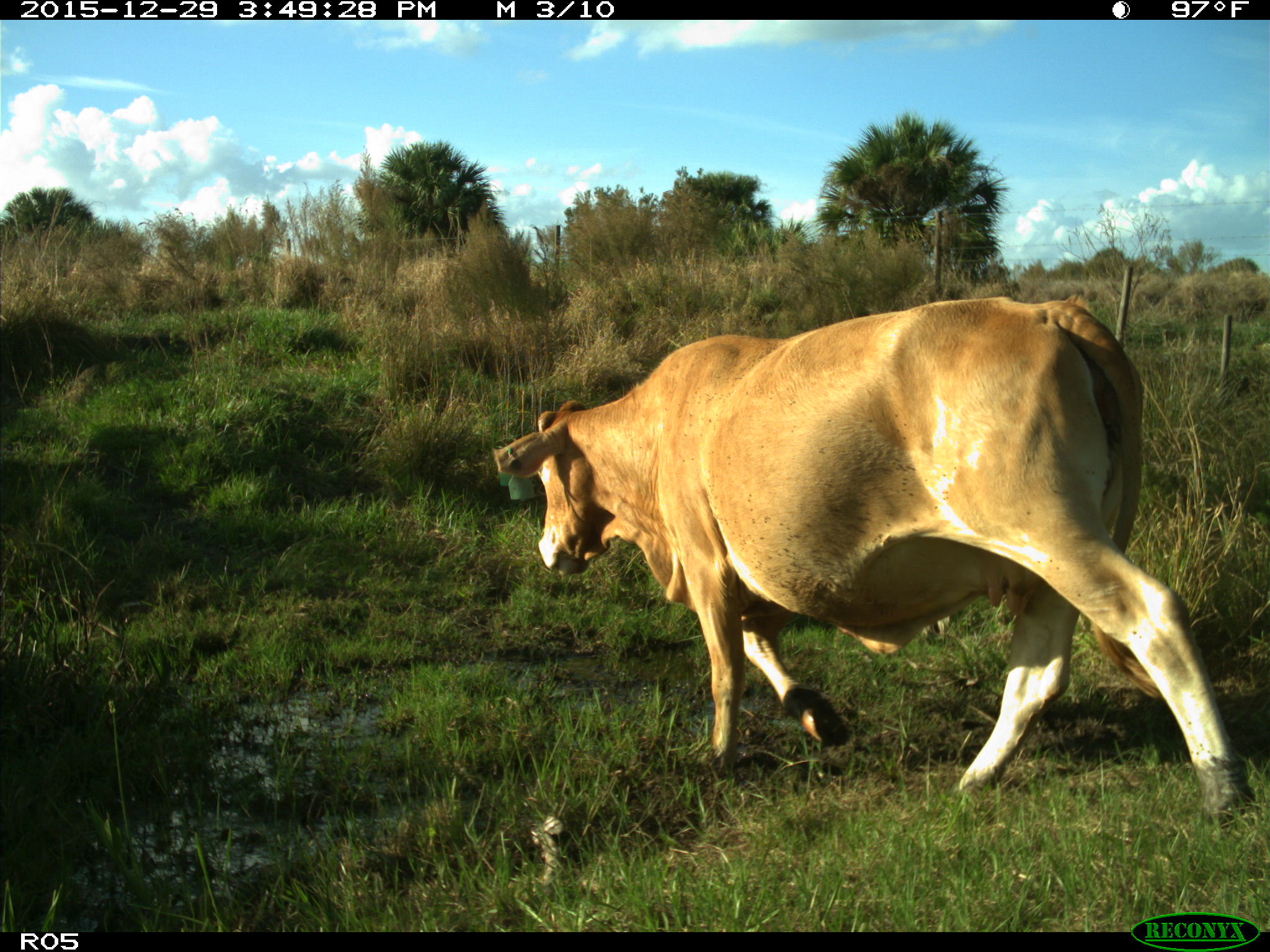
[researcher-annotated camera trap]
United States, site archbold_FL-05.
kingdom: Animalia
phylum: Chordata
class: Mammalia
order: Artiodactyla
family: Bovidae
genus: Bos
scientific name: Bos taurus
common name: domestic cow